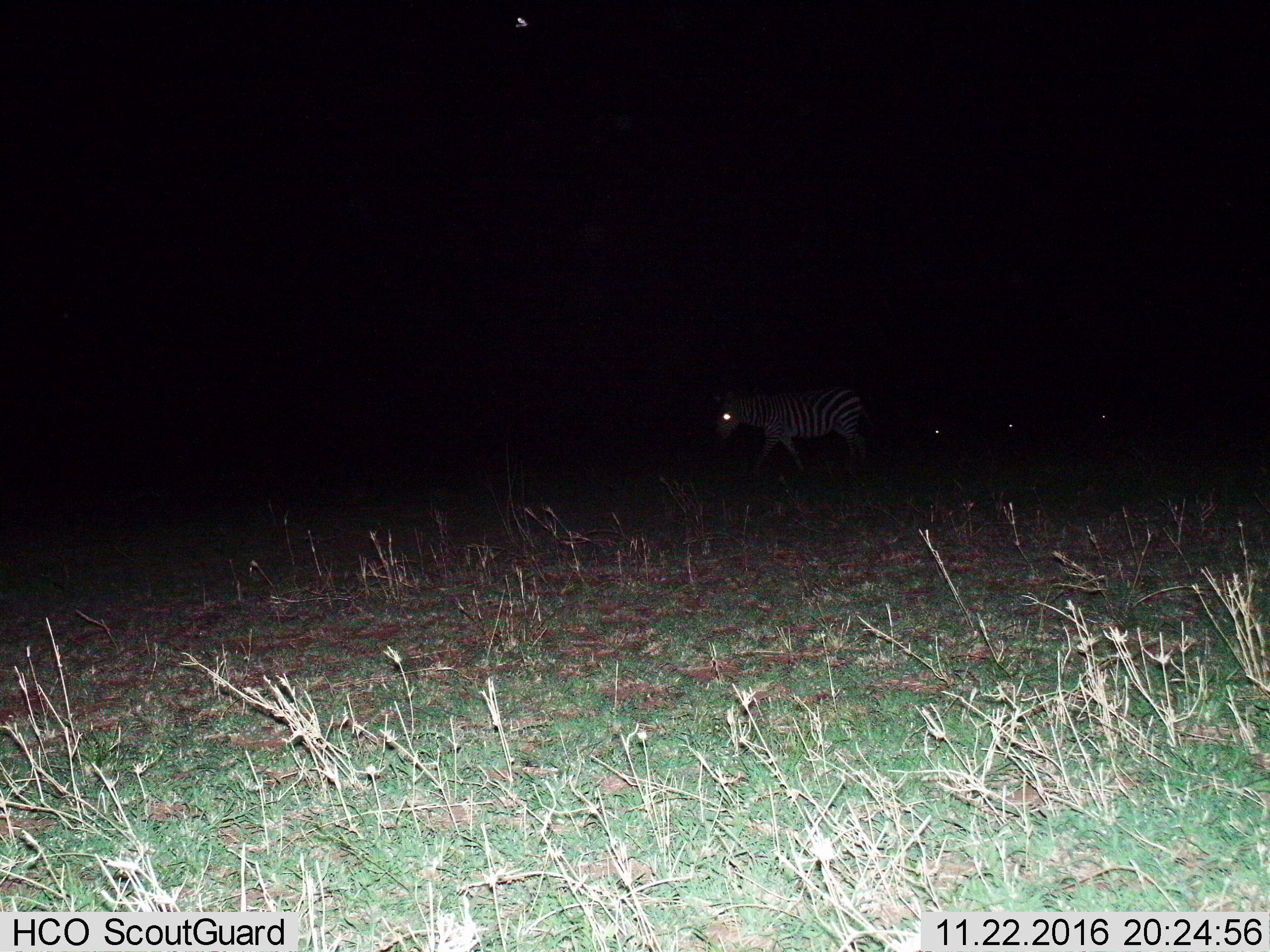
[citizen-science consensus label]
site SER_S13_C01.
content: unidentified animal